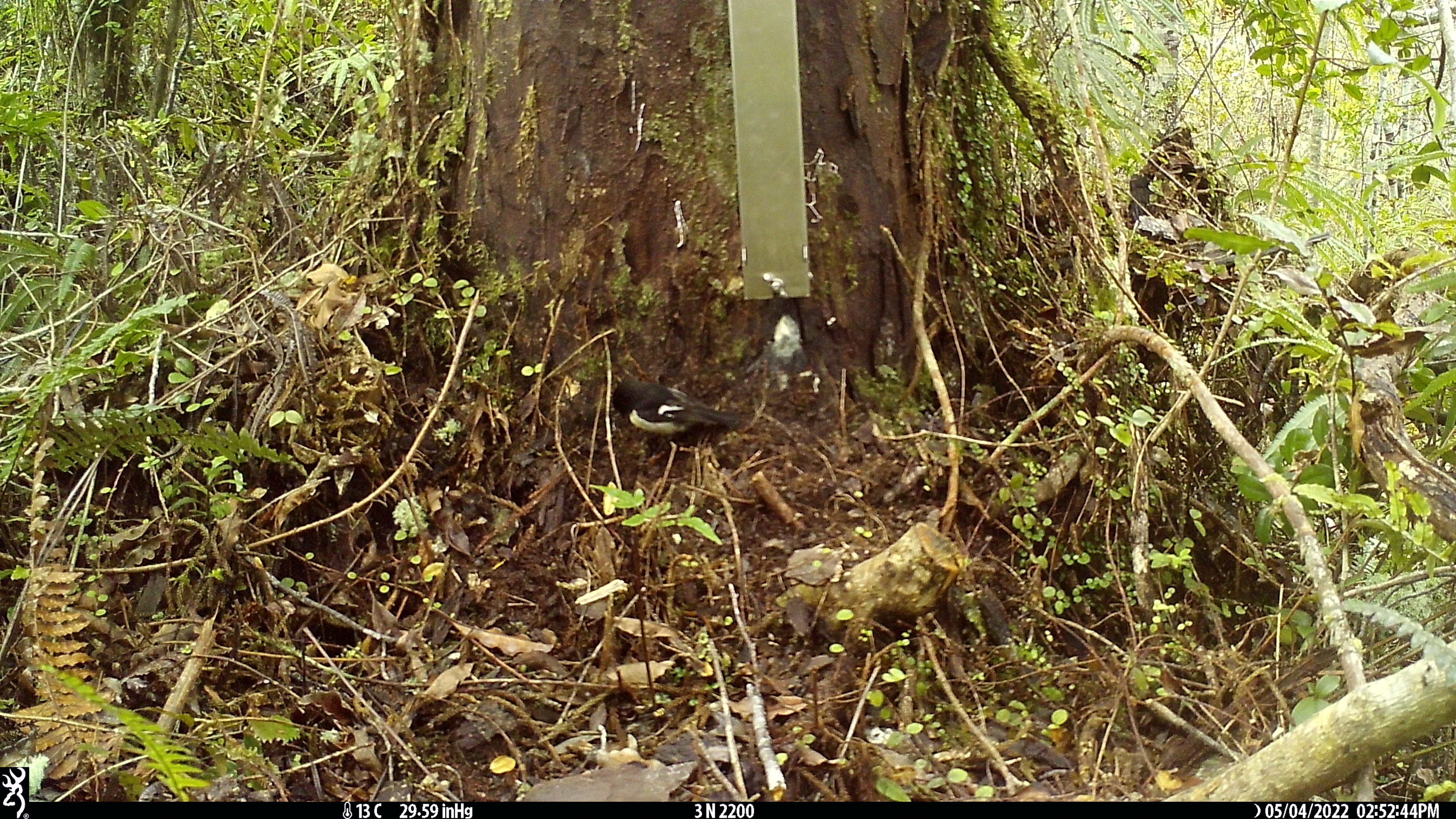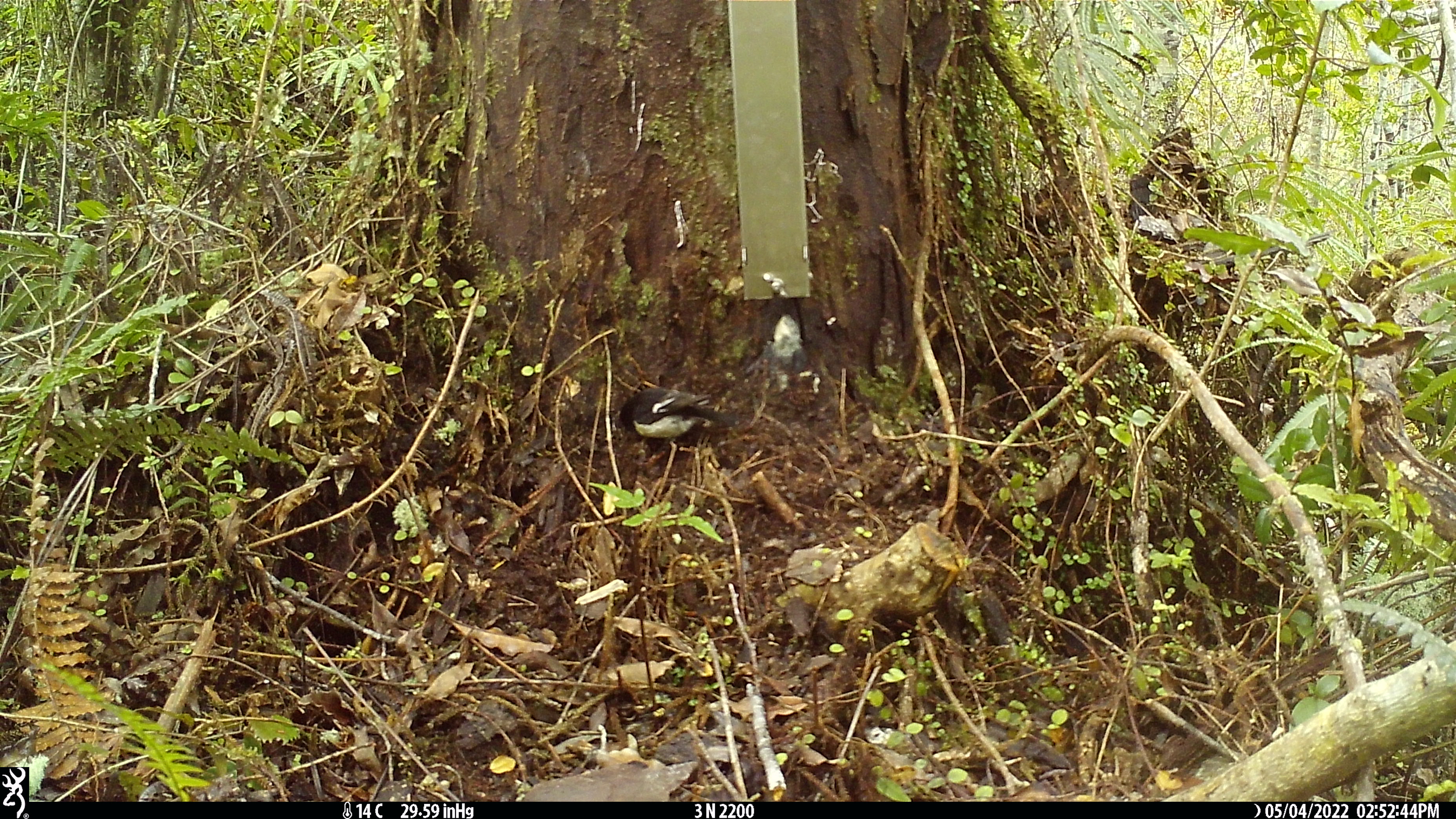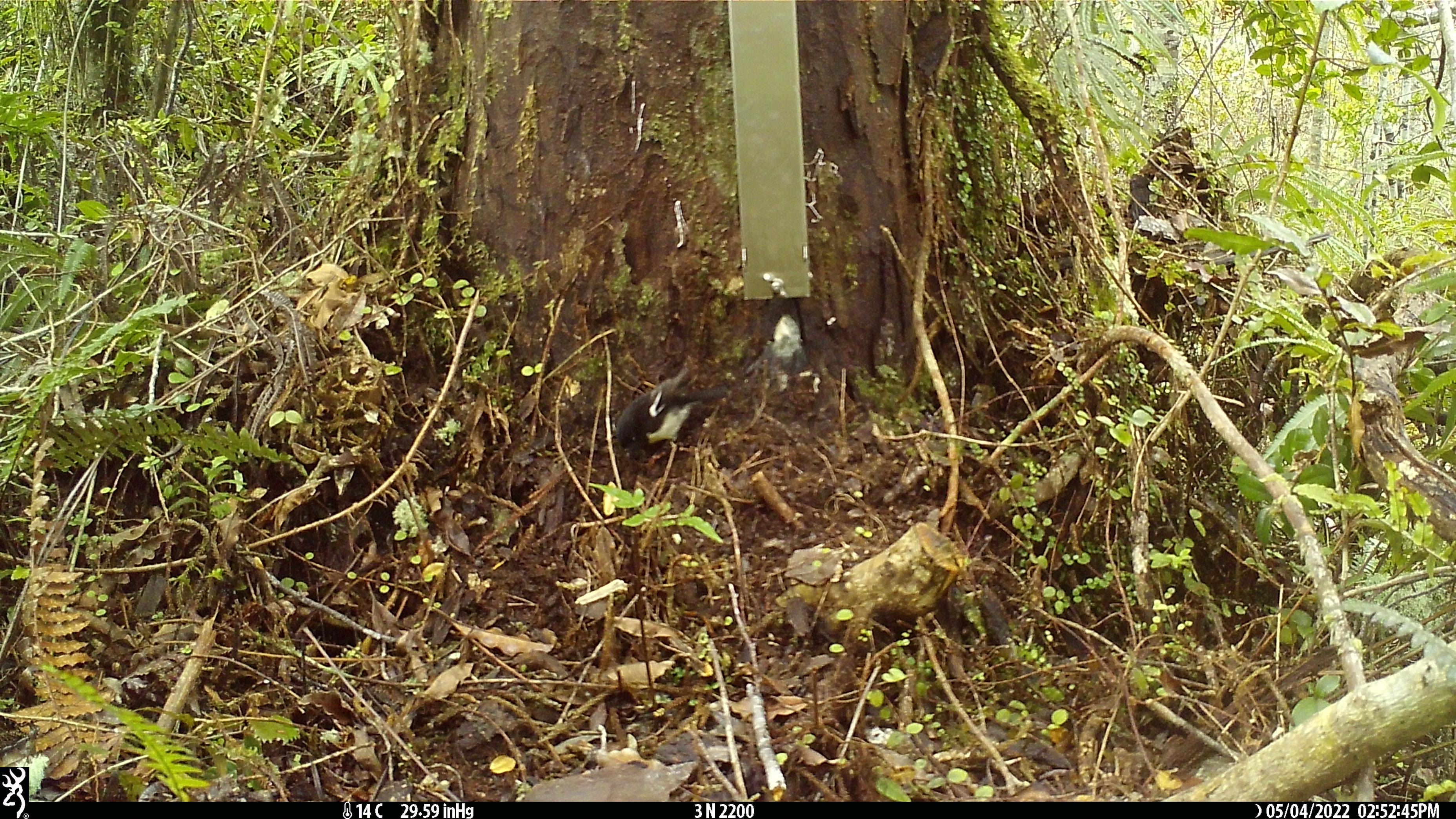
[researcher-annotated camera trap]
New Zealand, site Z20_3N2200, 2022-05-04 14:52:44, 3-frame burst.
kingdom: Animalia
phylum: Chordata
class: Aves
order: Passeriformes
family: Petroicidae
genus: Petroica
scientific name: Petroica macrocephala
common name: tomtit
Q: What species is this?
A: Tomtit (Petroica macrocephala).